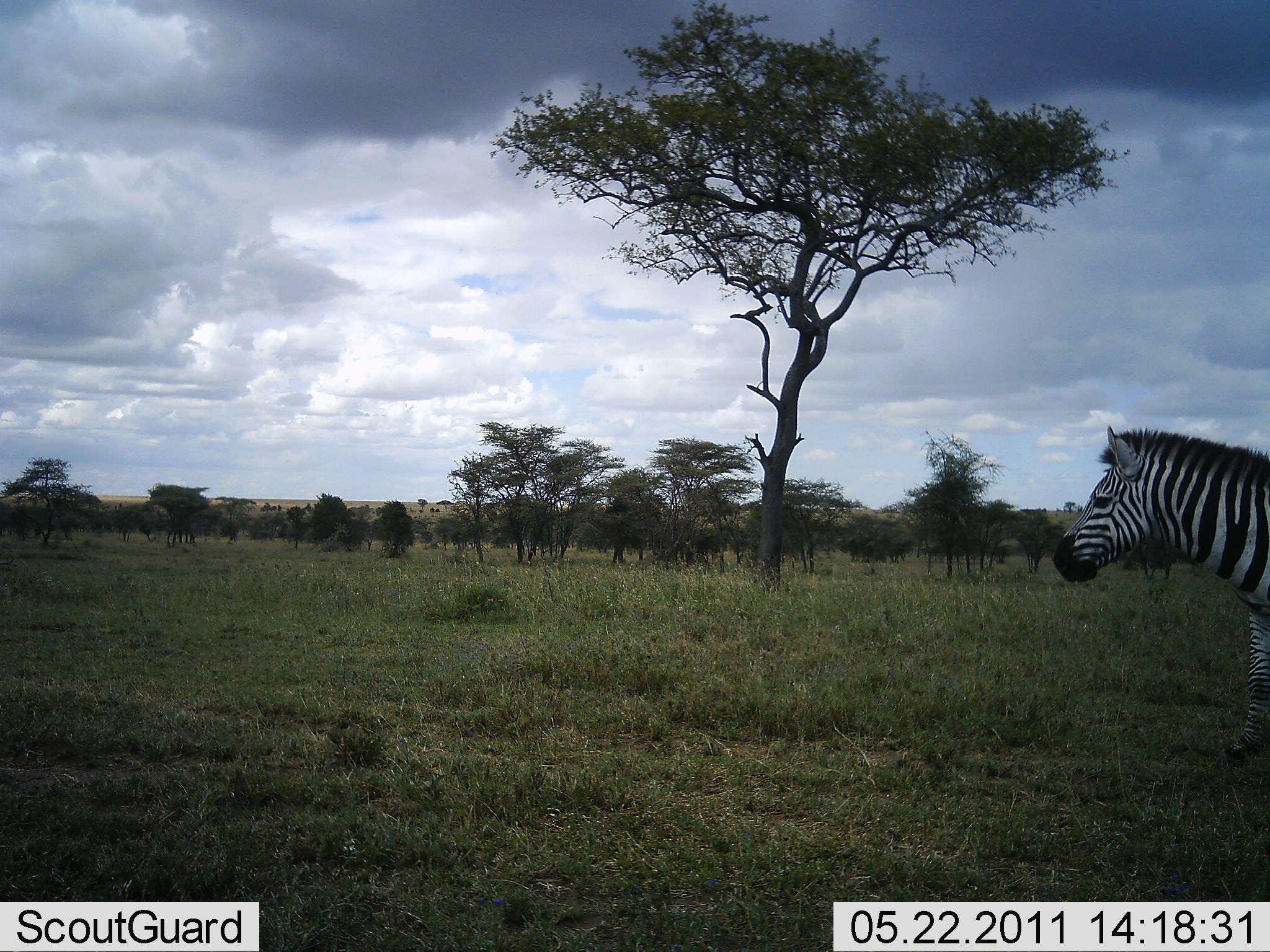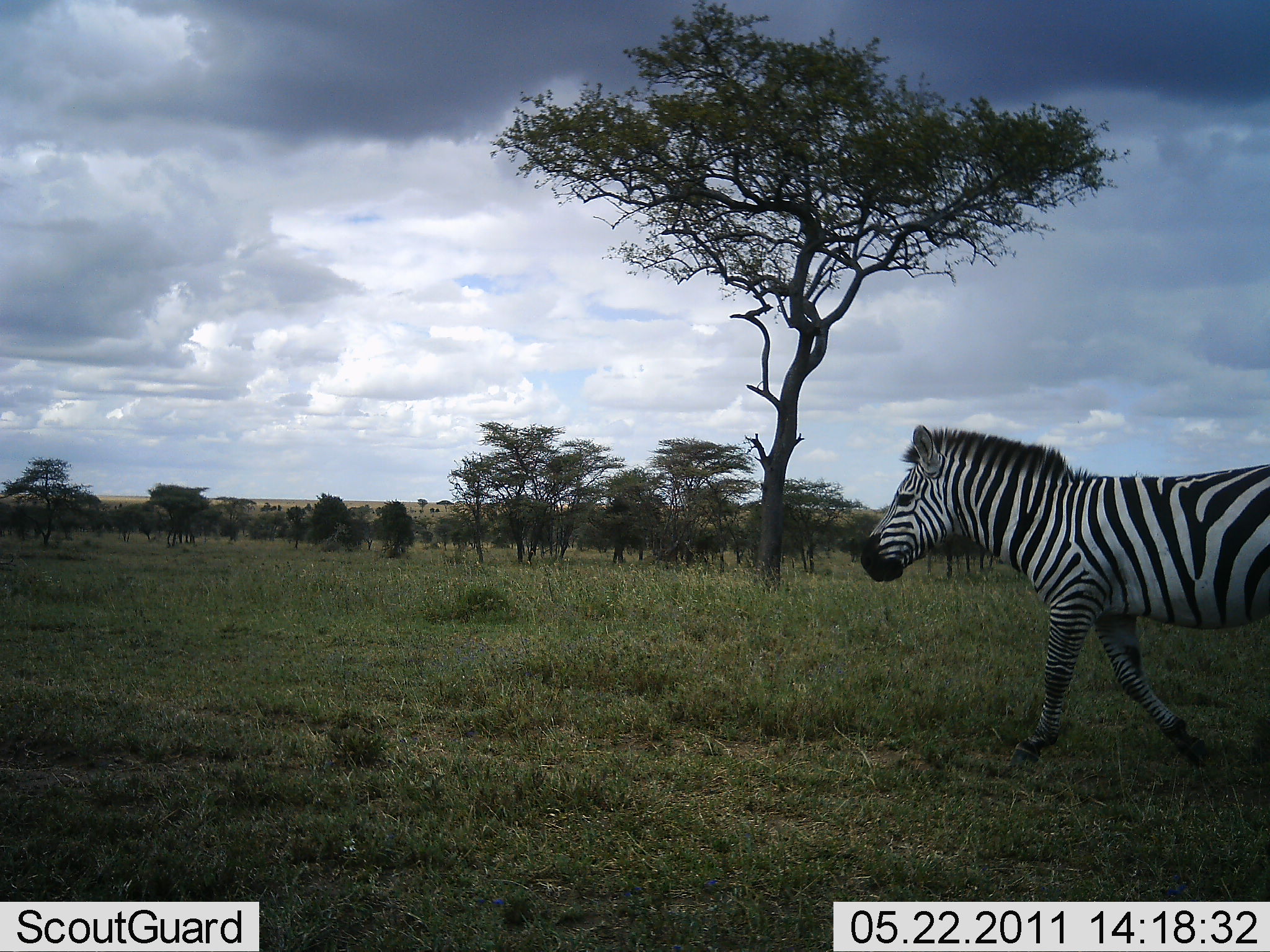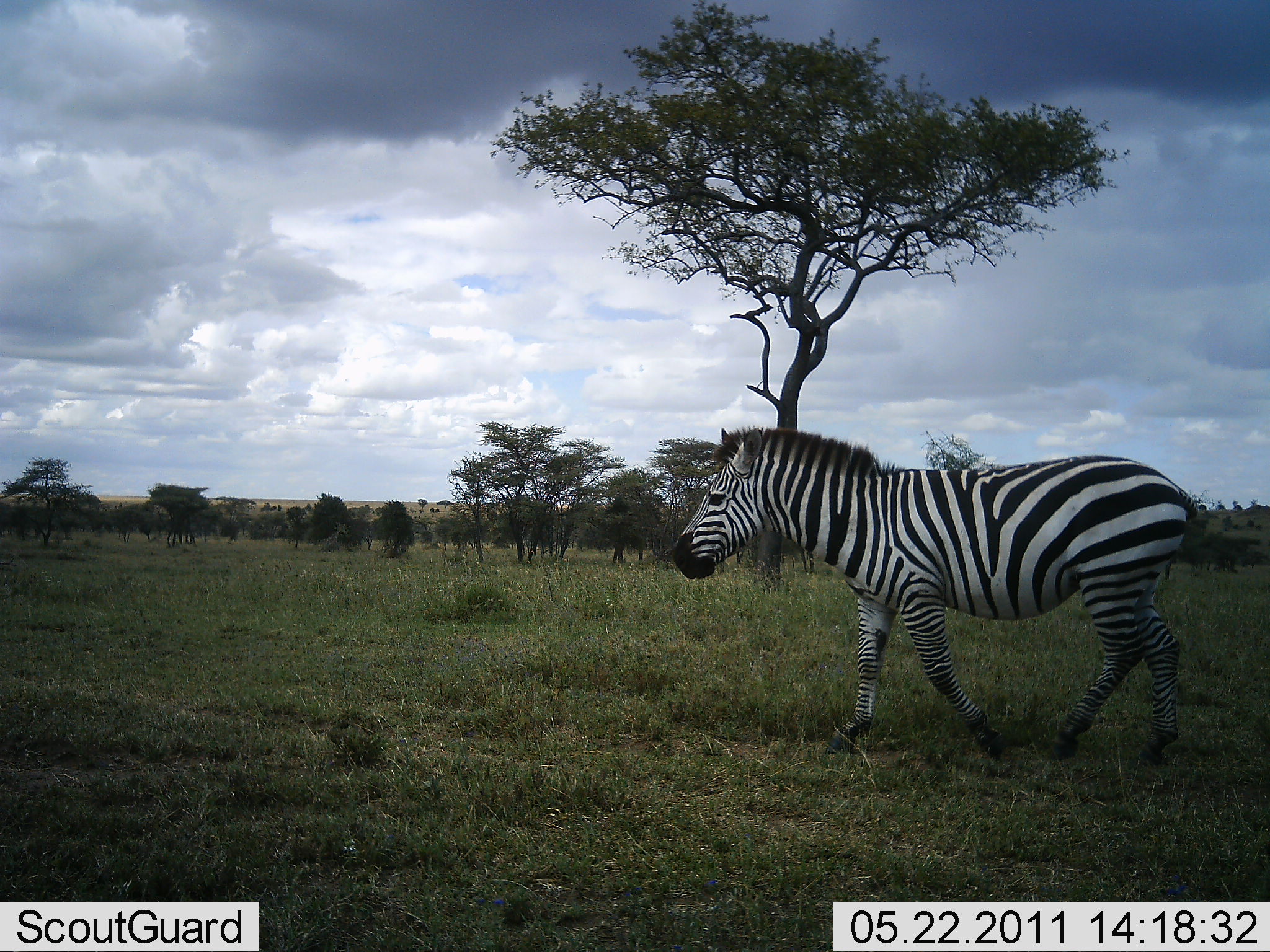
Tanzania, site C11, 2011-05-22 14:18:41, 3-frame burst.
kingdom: Animalia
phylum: Chordata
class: Mammalia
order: Perissodactyla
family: Equidae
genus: Equus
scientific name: Equus quagga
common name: plains zebra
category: zebra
Zebra (plains zebra) (Equus quagga), count 1. Behavior (volunteer vote fractions): standing 18%, resting 0%, moving 91%, interacting 0%. Young present (vote fraction): 0%. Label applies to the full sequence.